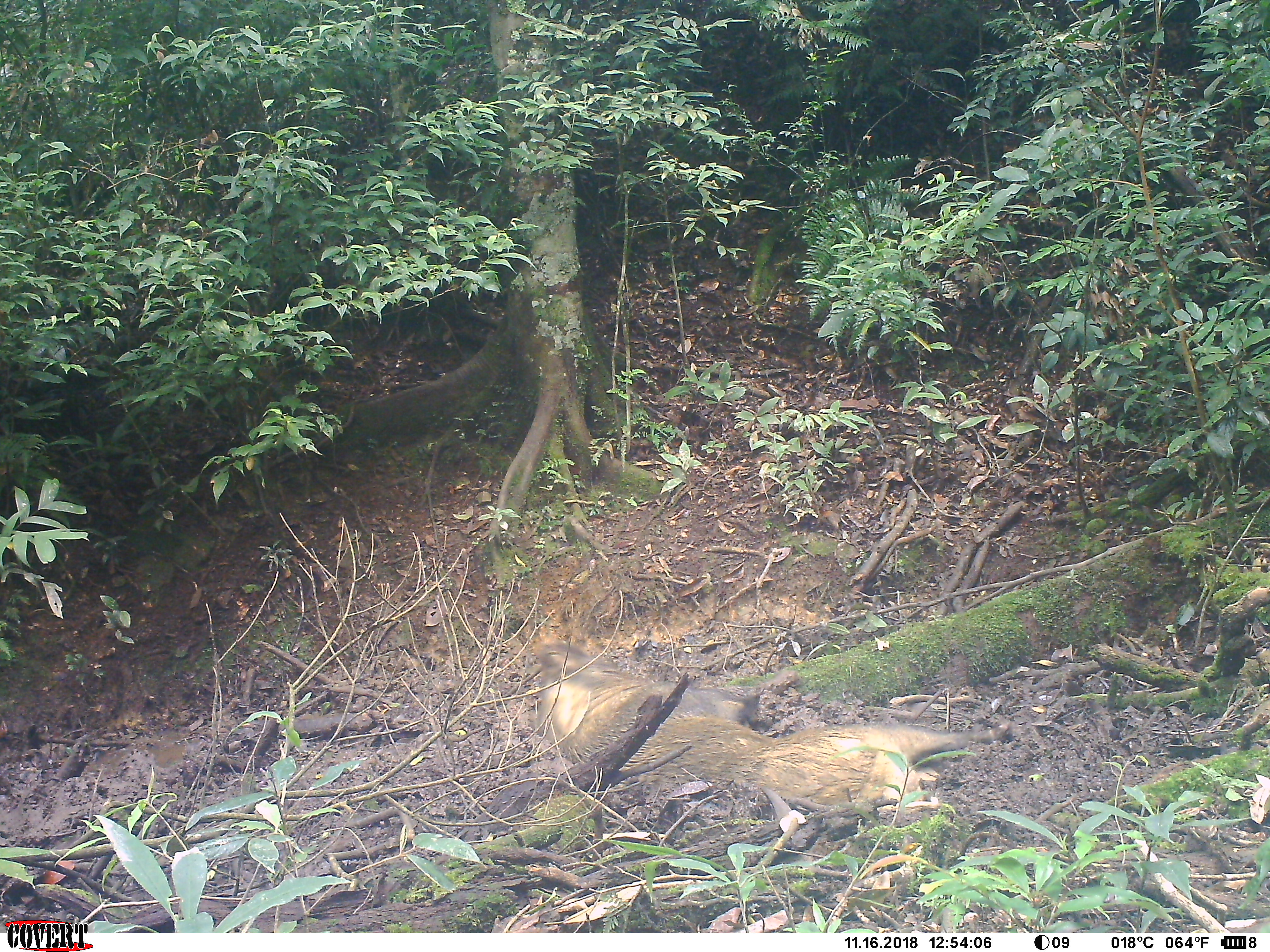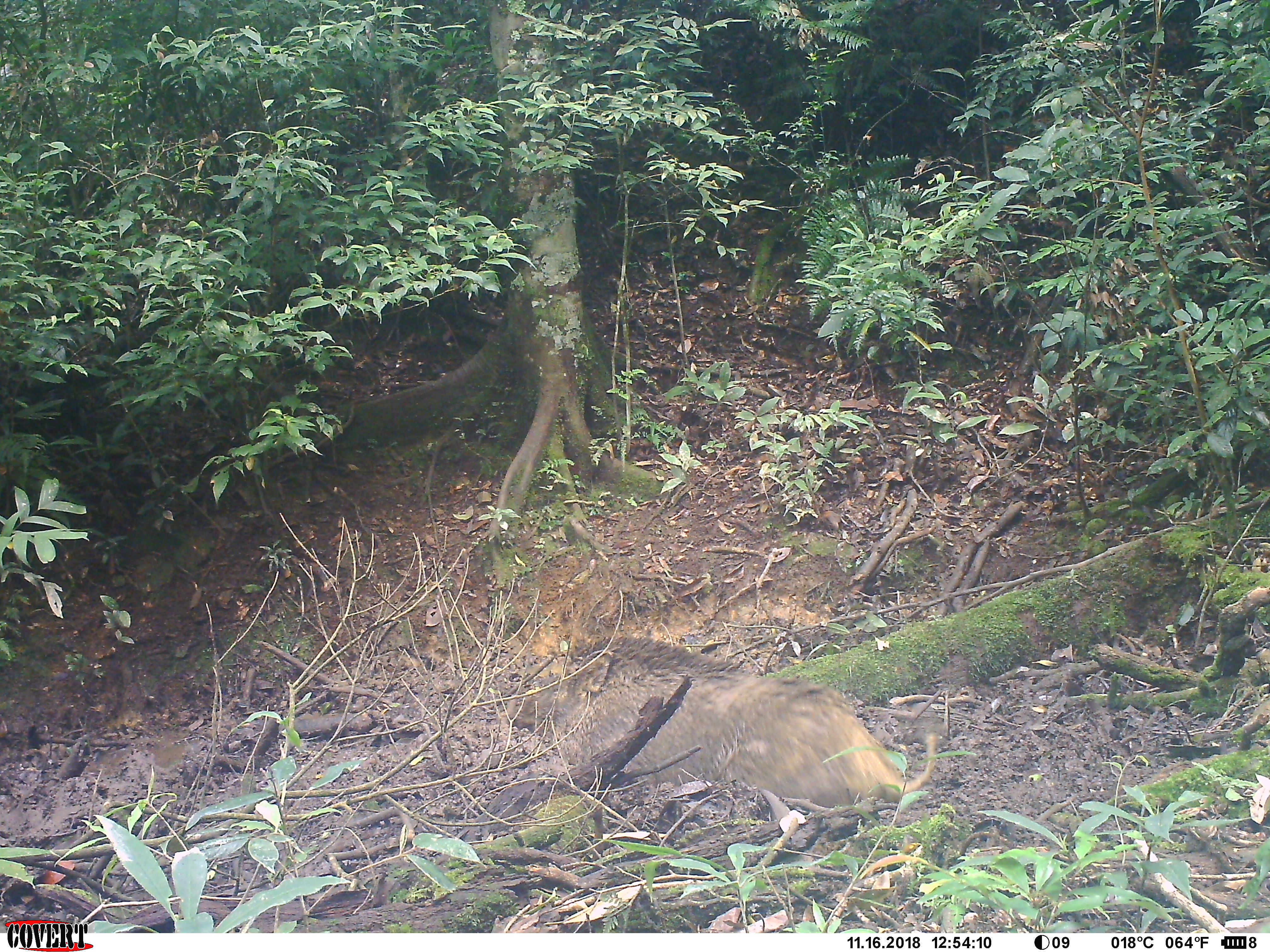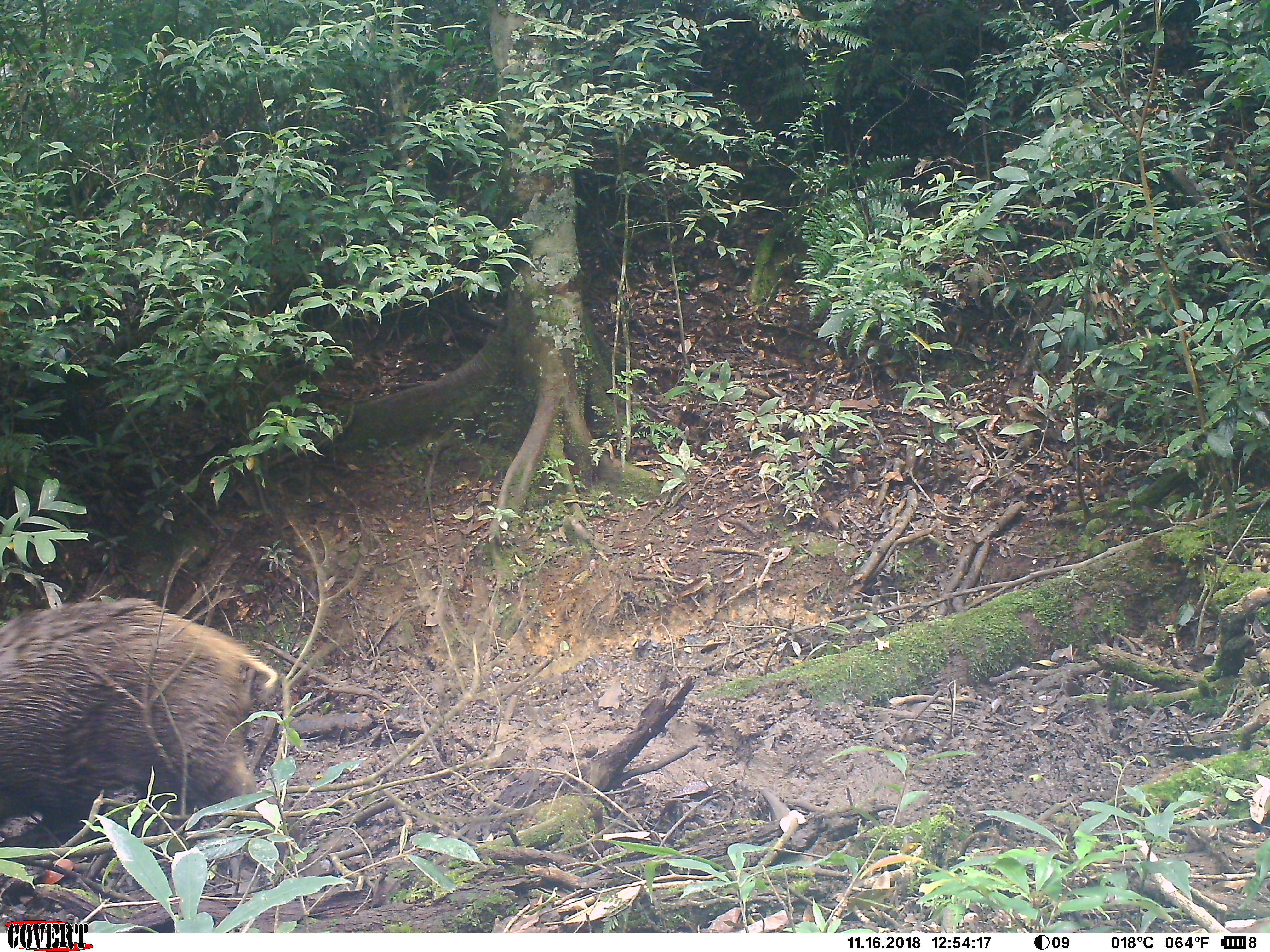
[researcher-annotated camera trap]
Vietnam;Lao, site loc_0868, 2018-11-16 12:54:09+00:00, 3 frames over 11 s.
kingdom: Animalia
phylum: Chordata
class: Mammalia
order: Artiodactyla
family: Suidae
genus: Sus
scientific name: Sus scrofa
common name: eurasian wild pig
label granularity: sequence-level